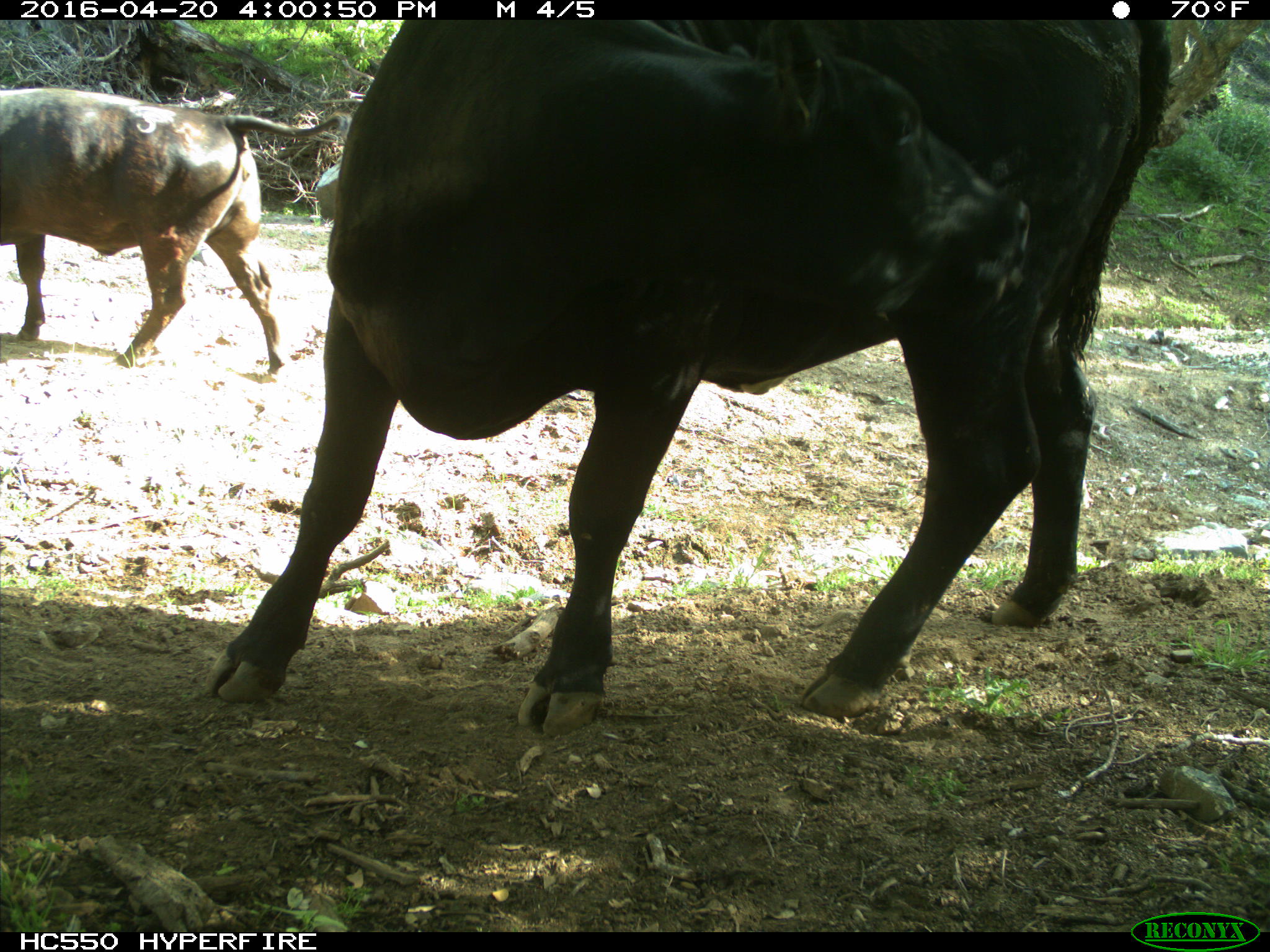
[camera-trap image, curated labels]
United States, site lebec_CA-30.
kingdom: Animalia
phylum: Chordata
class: Mammalia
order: Artiodactyla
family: Bovidae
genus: Bos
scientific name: Bos taurus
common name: domestic cow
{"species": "Bos taurus (domestic cow)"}